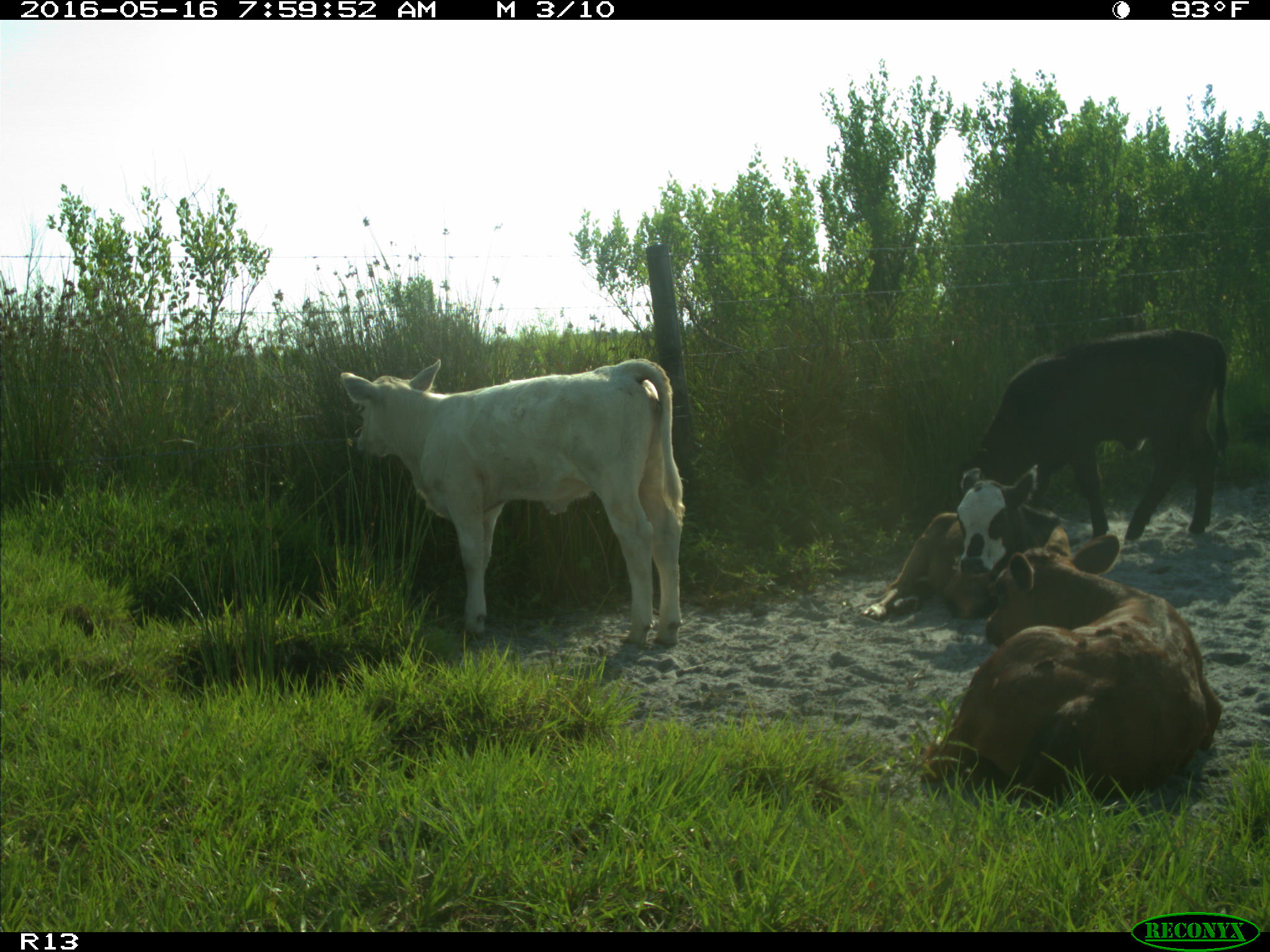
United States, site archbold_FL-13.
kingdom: Animalia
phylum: Chordata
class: Mammalia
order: Artiodactyla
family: Bovidae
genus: Bos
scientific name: Bos taurus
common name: domestic cow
Bos taurus (domestic cow).